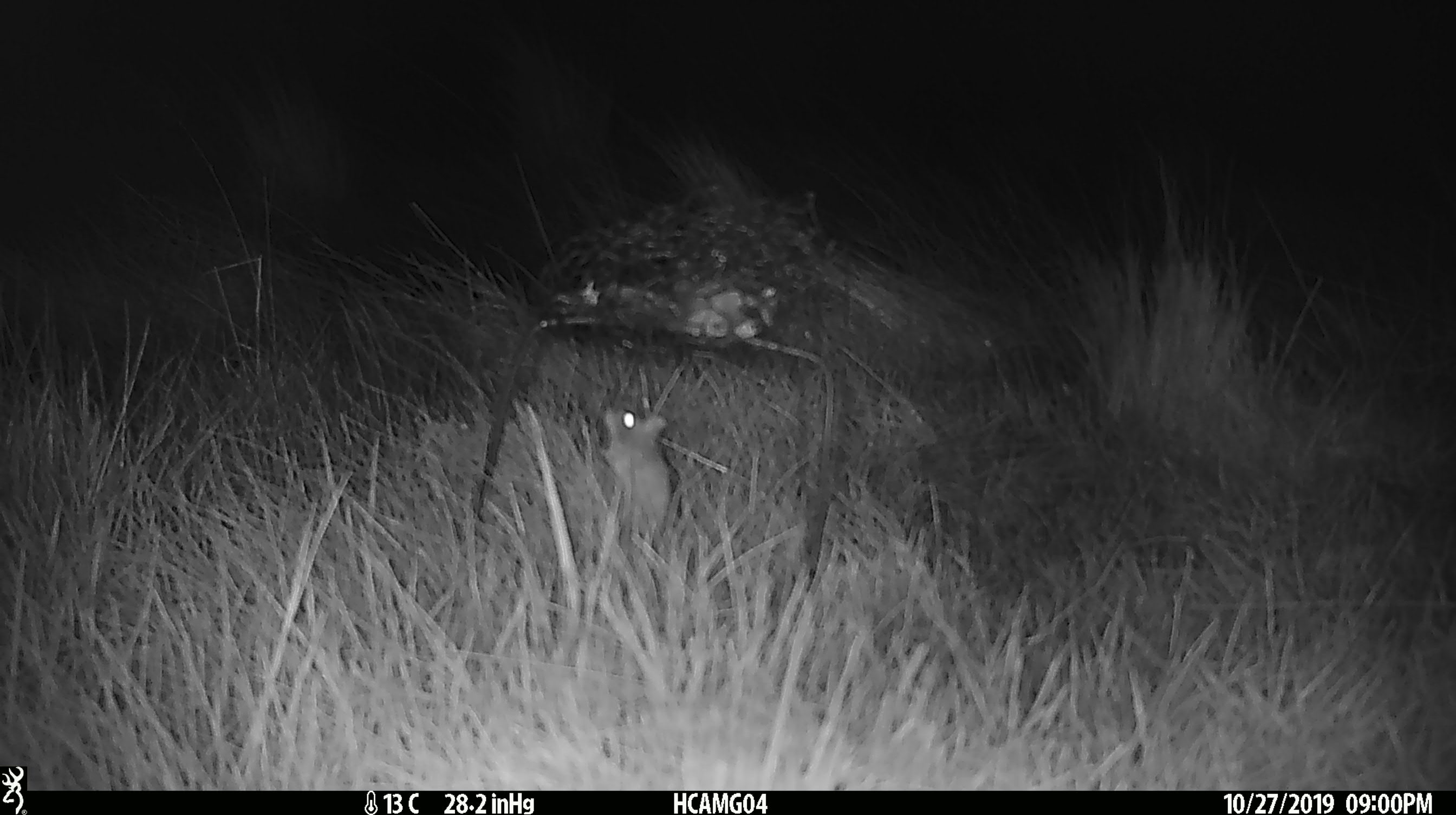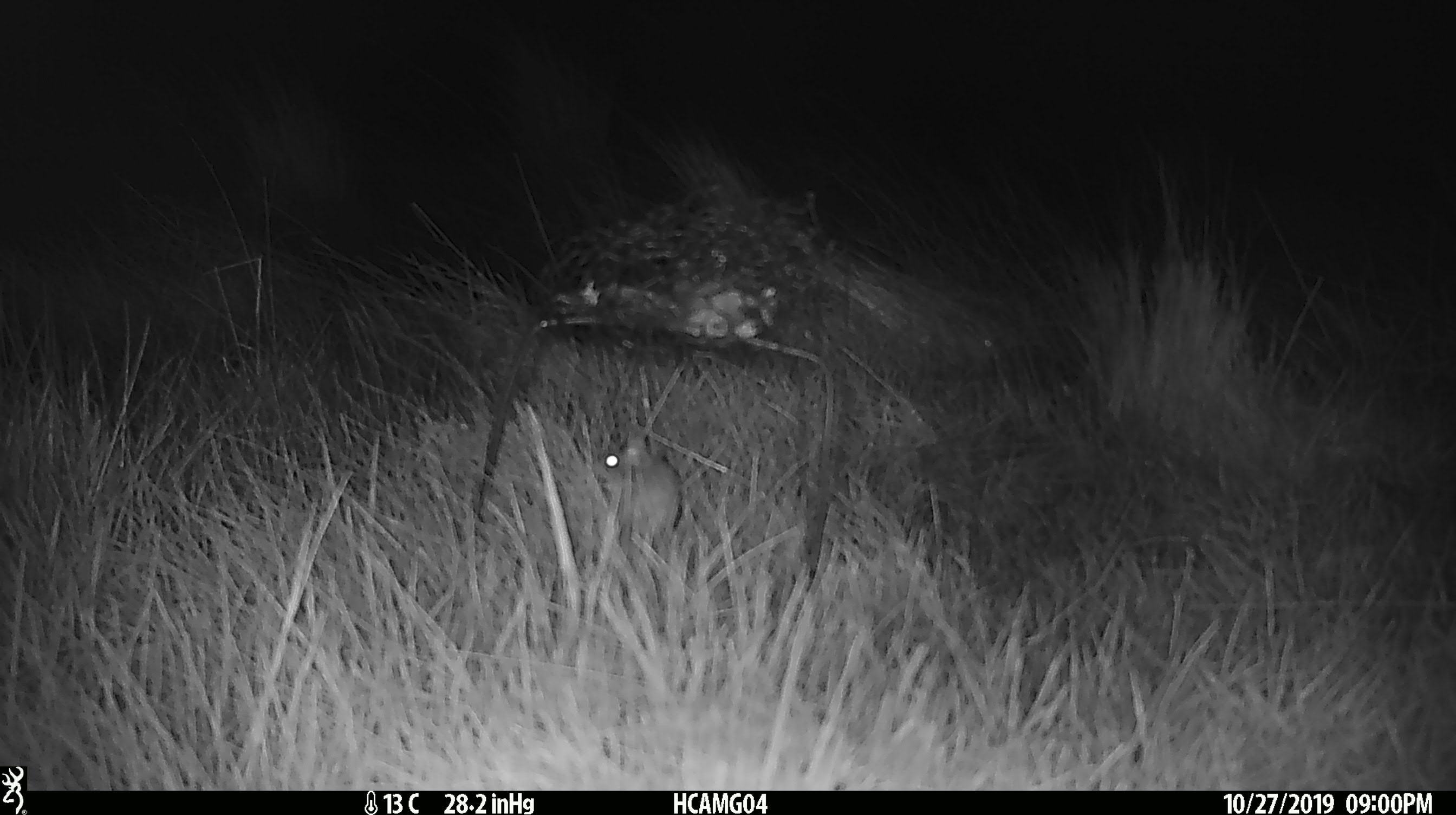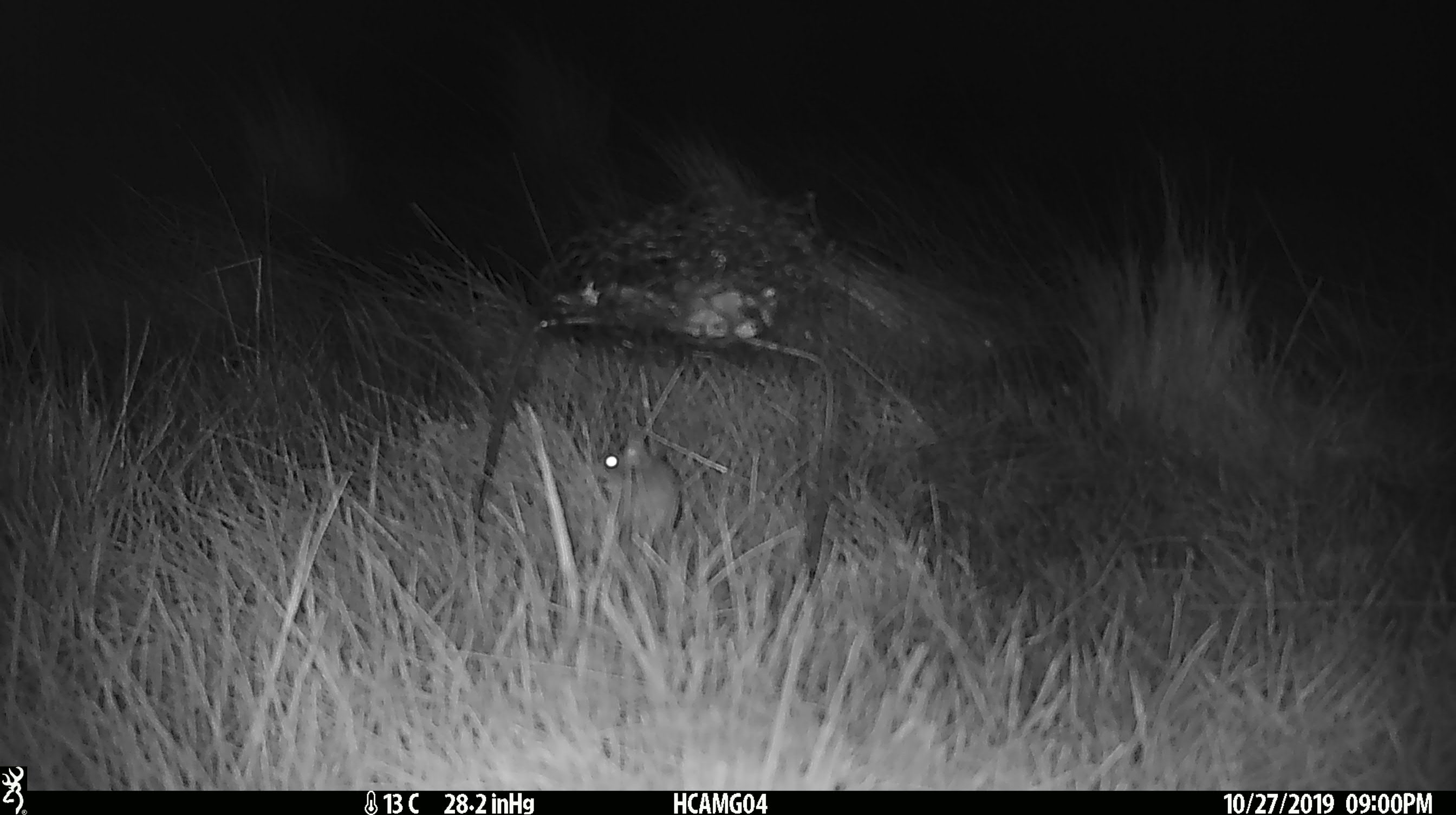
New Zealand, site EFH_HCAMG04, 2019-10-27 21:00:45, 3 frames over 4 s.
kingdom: Animalia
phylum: Chordata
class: Mammalia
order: Rodentia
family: Muridae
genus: Mus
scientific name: Mus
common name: mouse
Mouse (Mus).